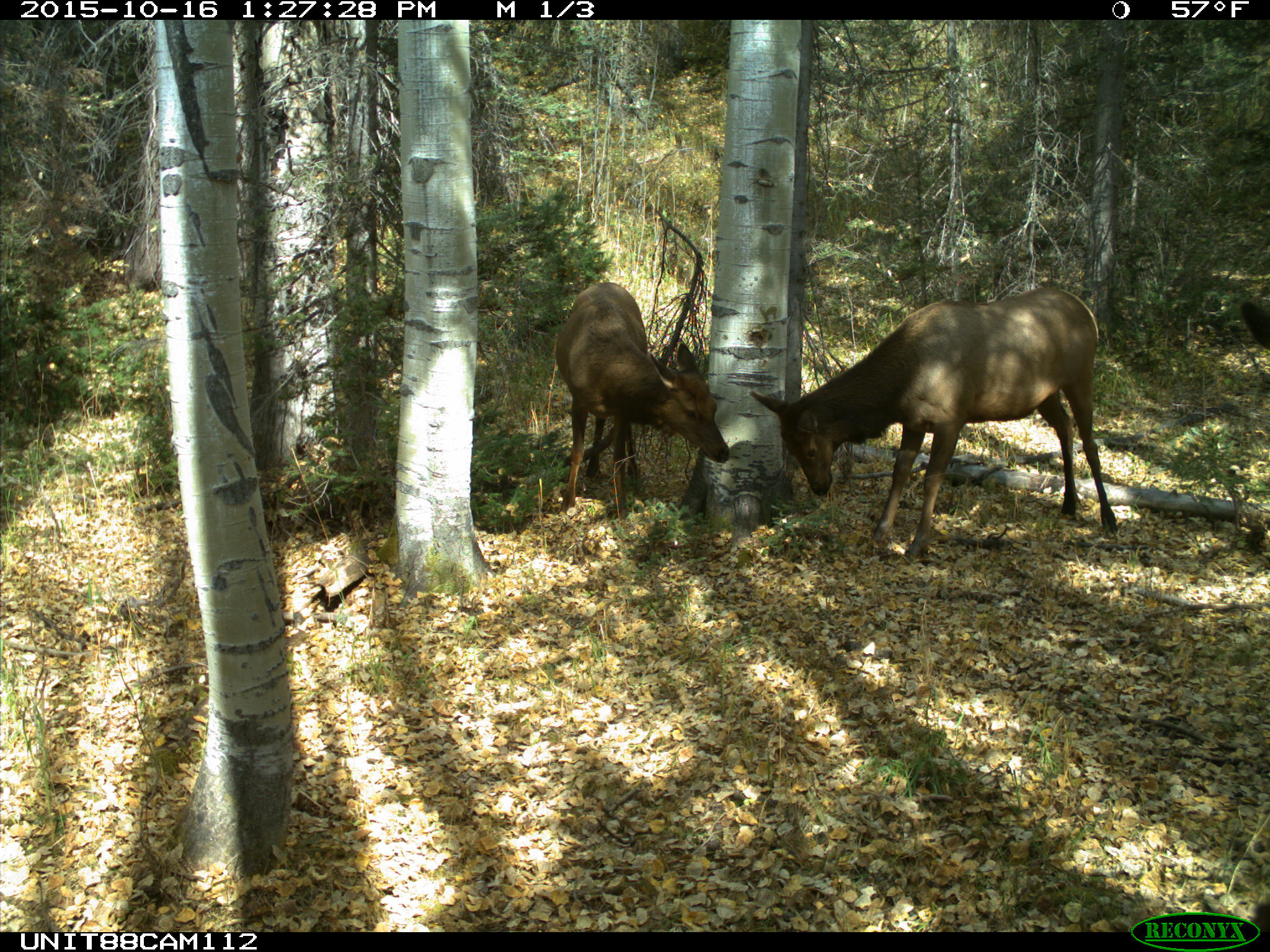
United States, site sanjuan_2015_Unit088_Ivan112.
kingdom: Animalia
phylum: Chordata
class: Mammalia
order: Artiodactyla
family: Cervidae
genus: Cervus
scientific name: Cervus elaphus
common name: red deer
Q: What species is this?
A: Cervus elaphus (red deer).